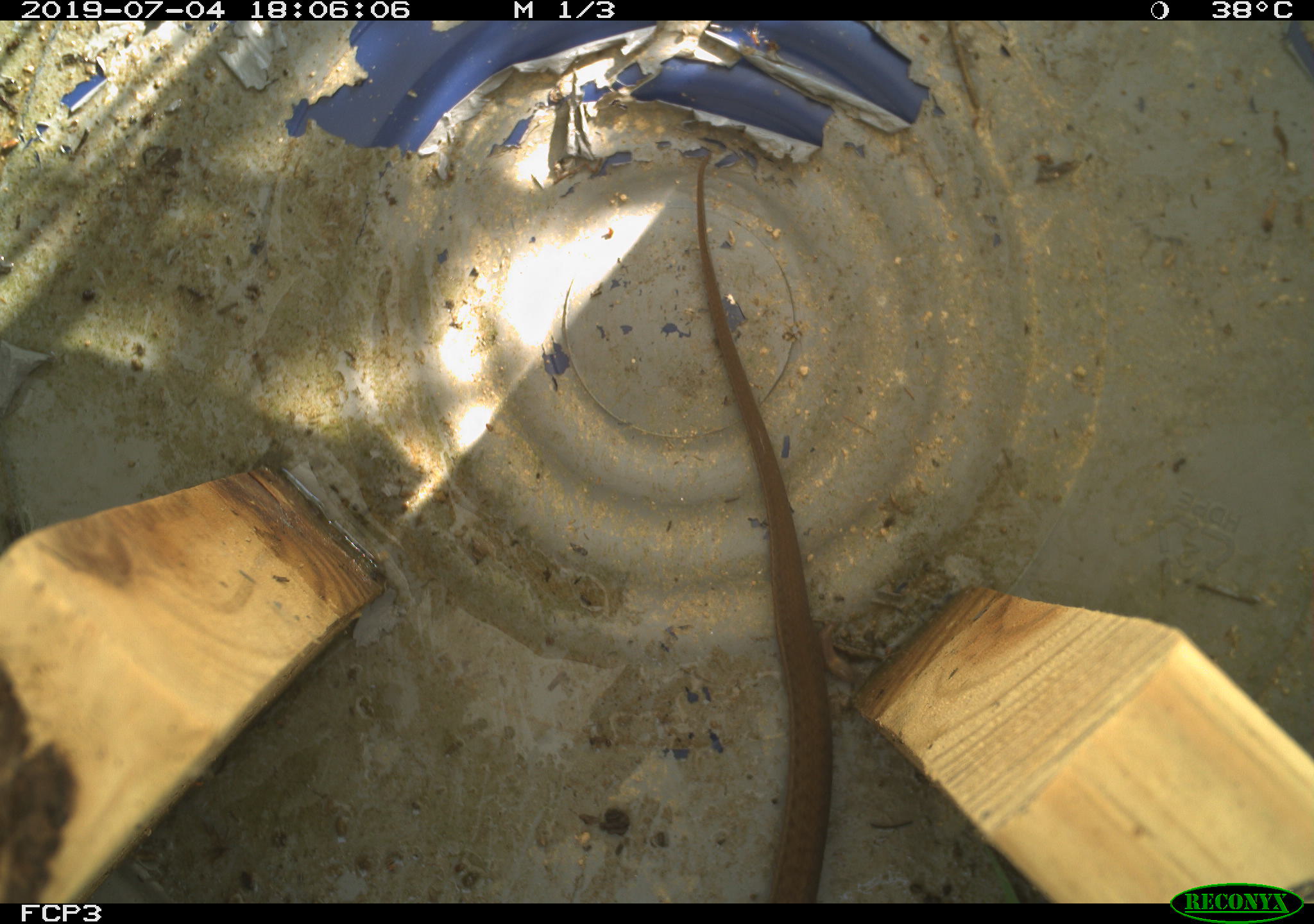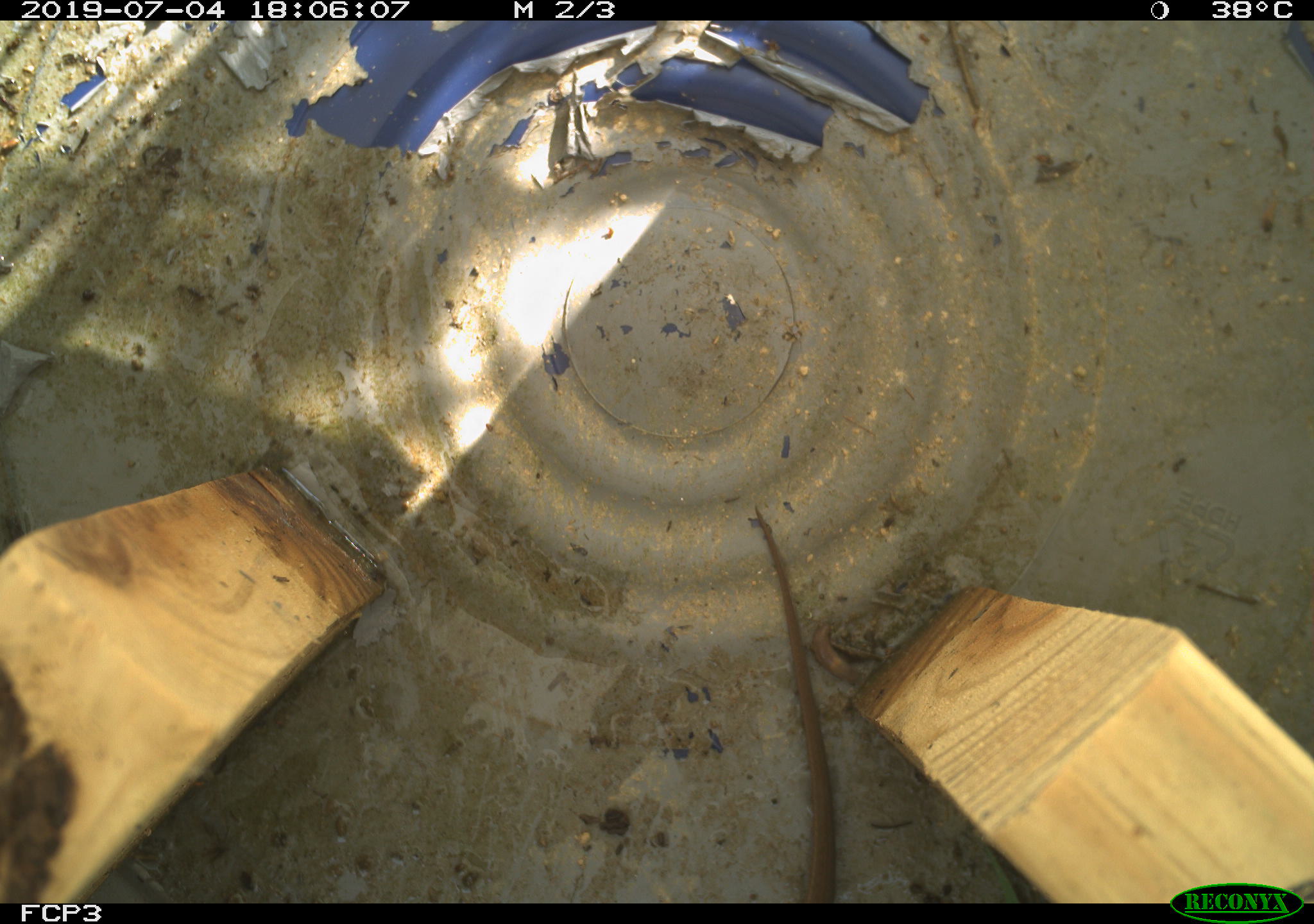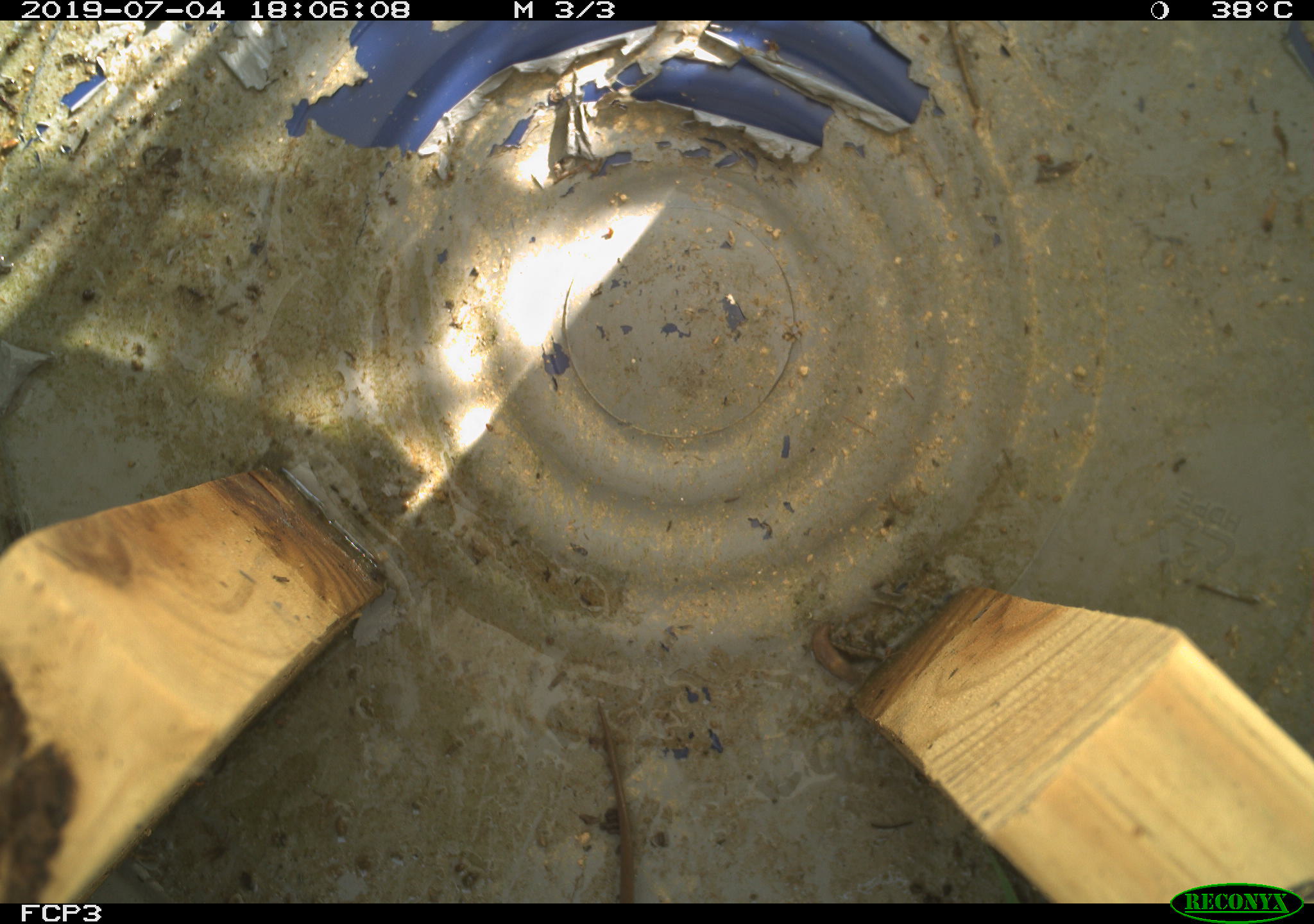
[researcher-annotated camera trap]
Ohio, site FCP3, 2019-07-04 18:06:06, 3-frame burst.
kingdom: Animalia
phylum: Chordata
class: Reptilia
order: Squamata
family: Colubridae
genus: Thamnophis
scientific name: Thamnophis sirtalis sirtalis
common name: eastern gartersnake